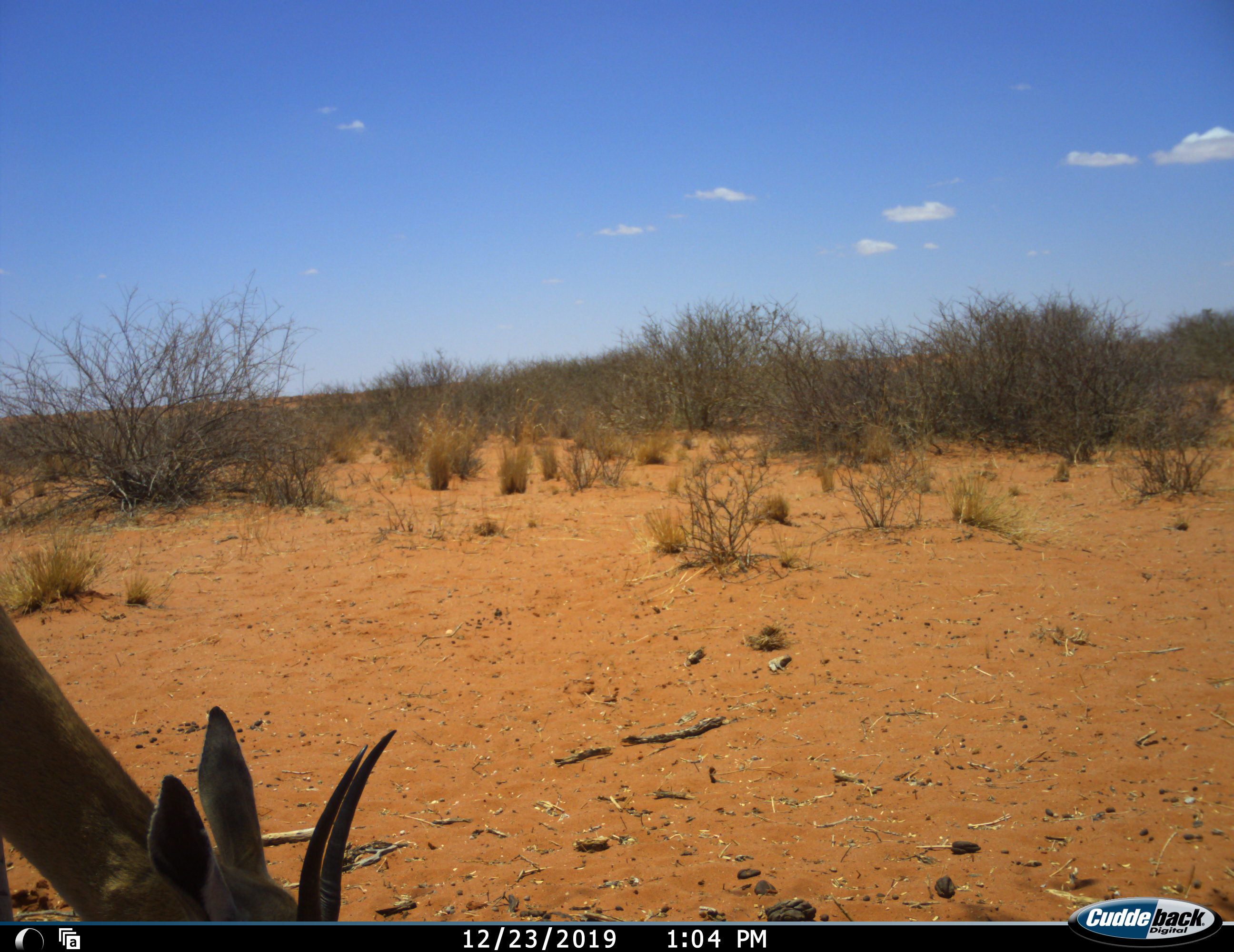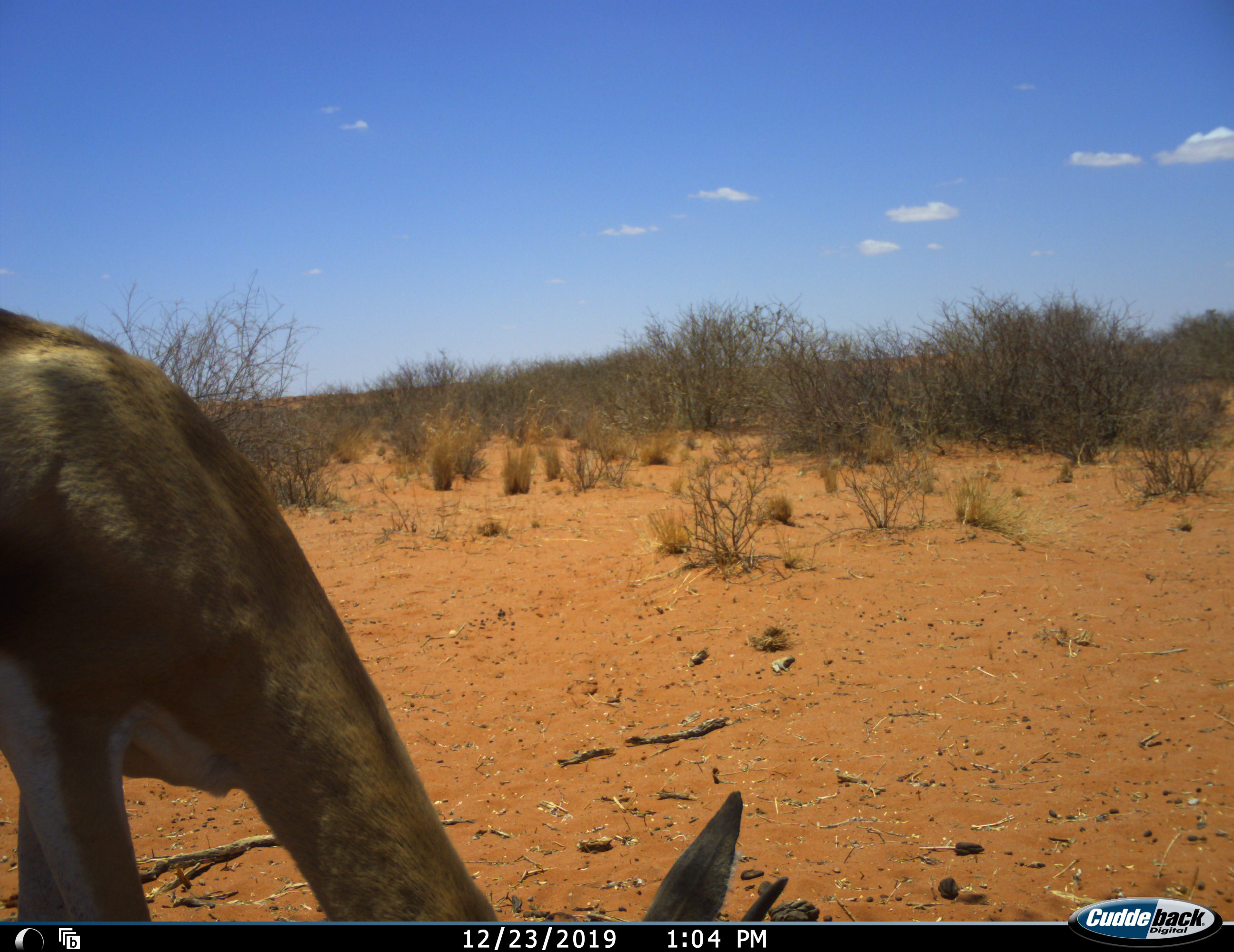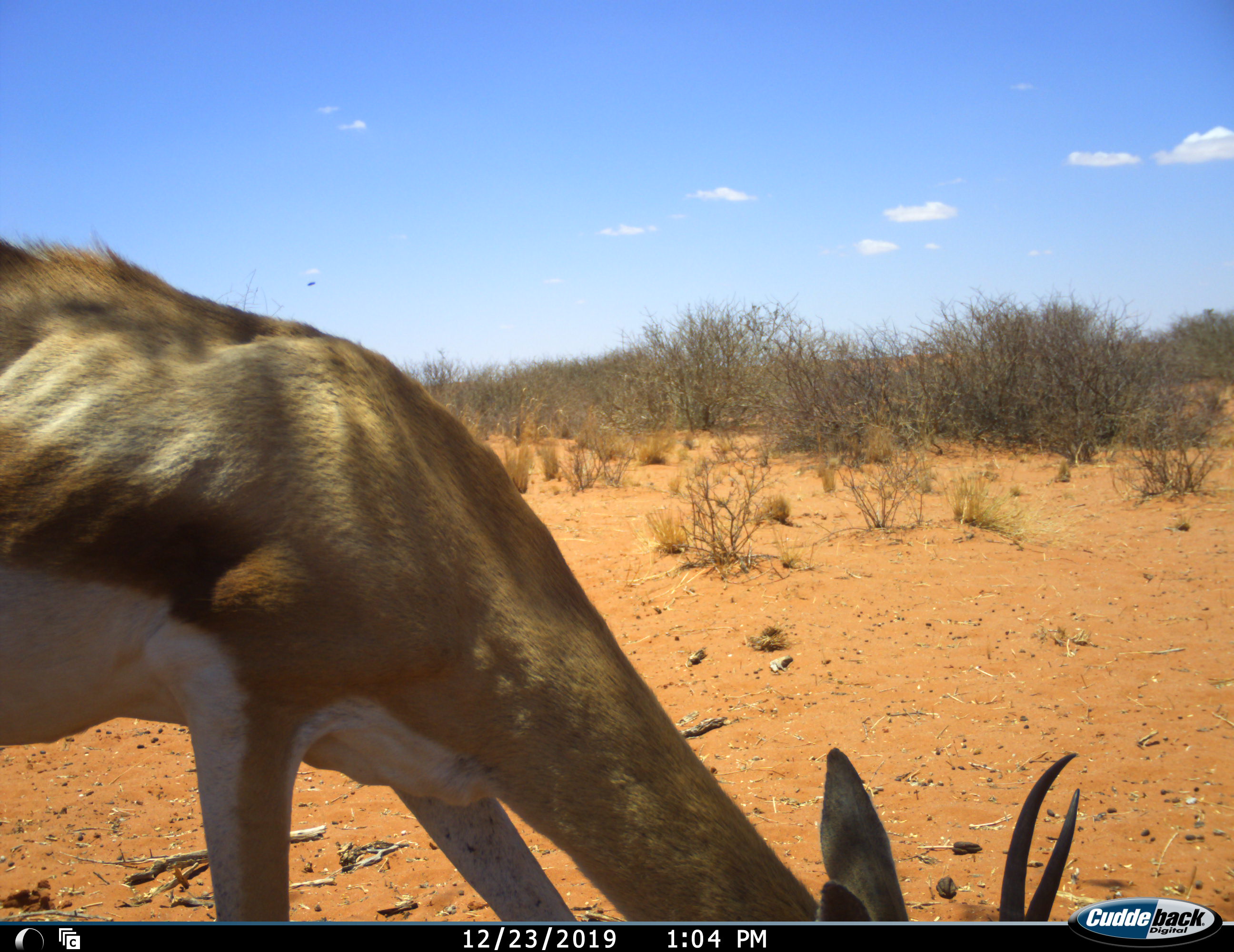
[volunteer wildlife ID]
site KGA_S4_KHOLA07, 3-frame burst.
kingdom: Animalia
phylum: Chordata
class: Mammalia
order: Artiodactyla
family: Bovidae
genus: Antidorcas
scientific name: Antidorcas marsupialis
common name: springbok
Springbok (Antidorcas marsupialis), count 1. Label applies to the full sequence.